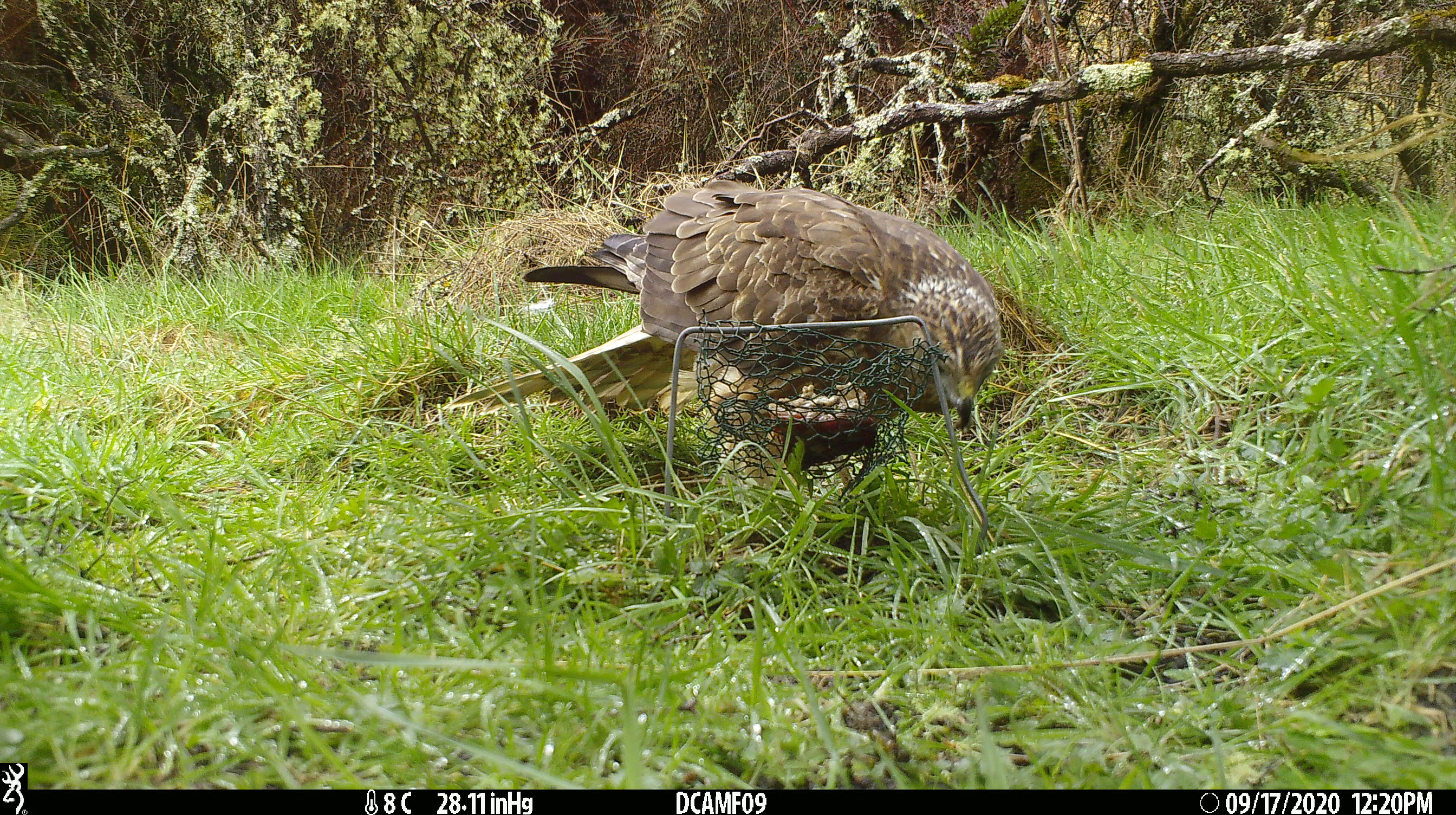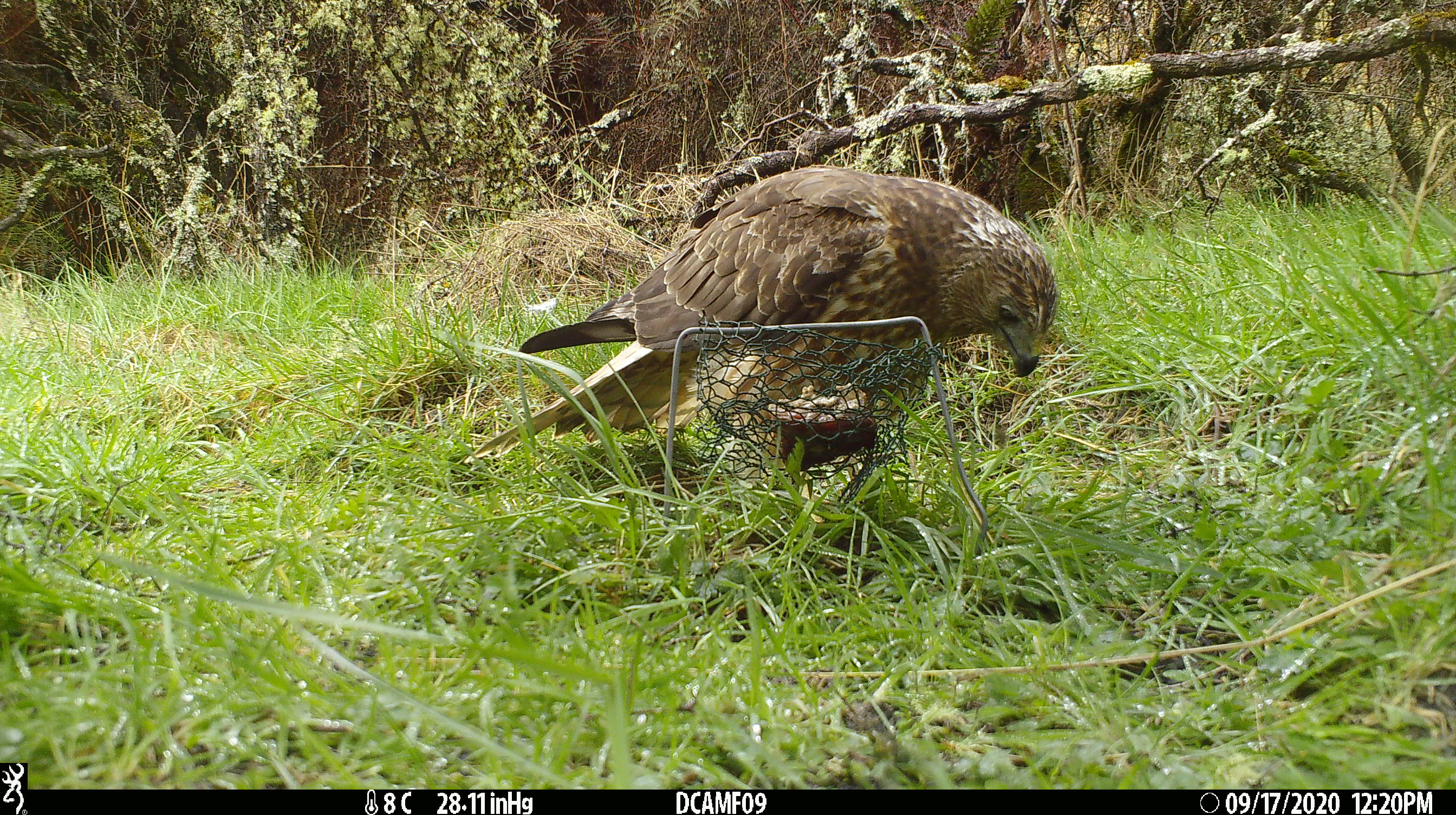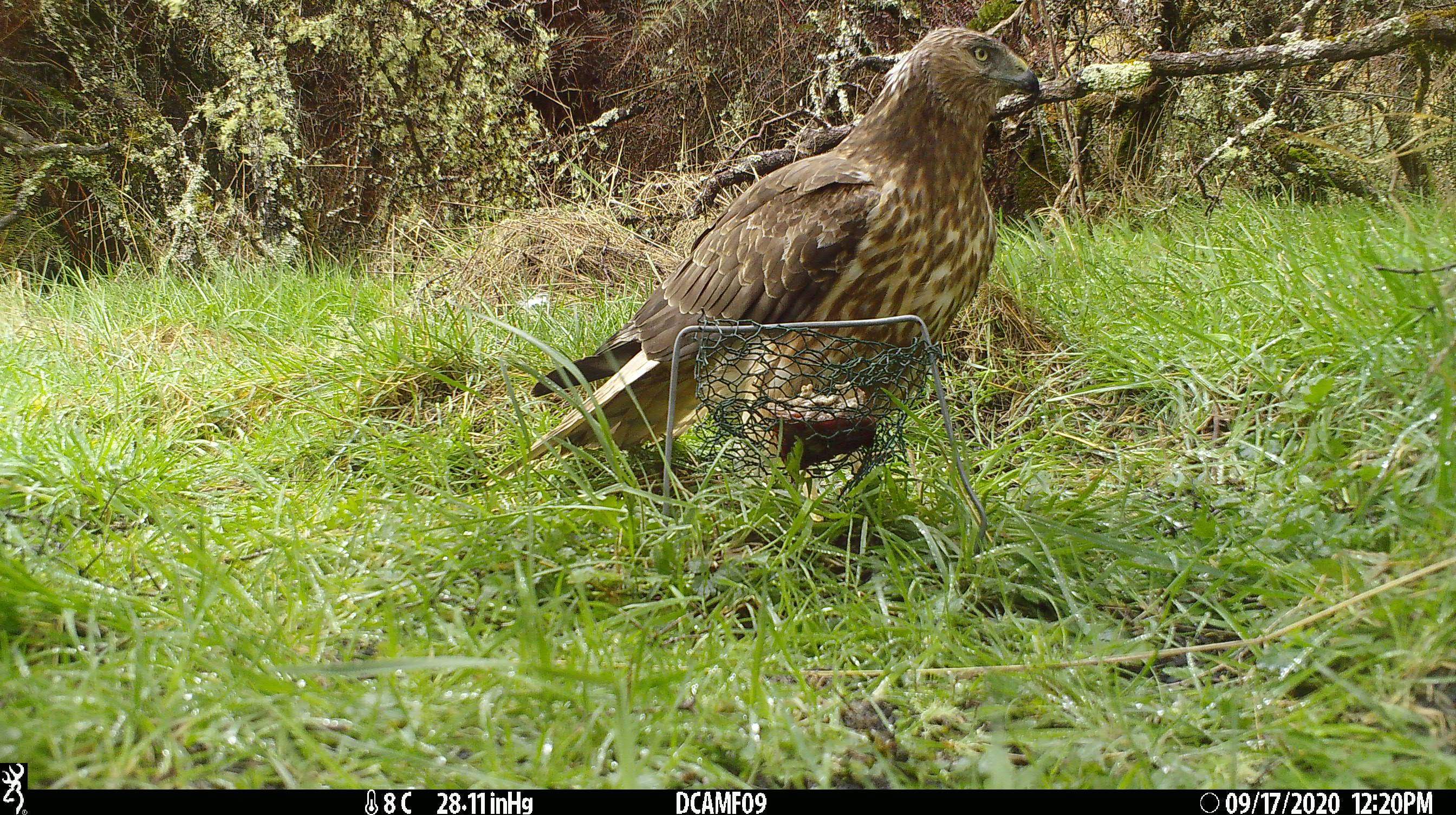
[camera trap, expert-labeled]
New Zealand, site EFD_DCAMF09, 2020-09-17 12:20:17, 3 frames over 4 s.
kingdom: Animalia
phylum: Chordata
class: Aves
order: Accipitriformes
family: Accipitridae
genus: Circus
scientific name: Circus approximans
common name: swamp harrier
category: harrier